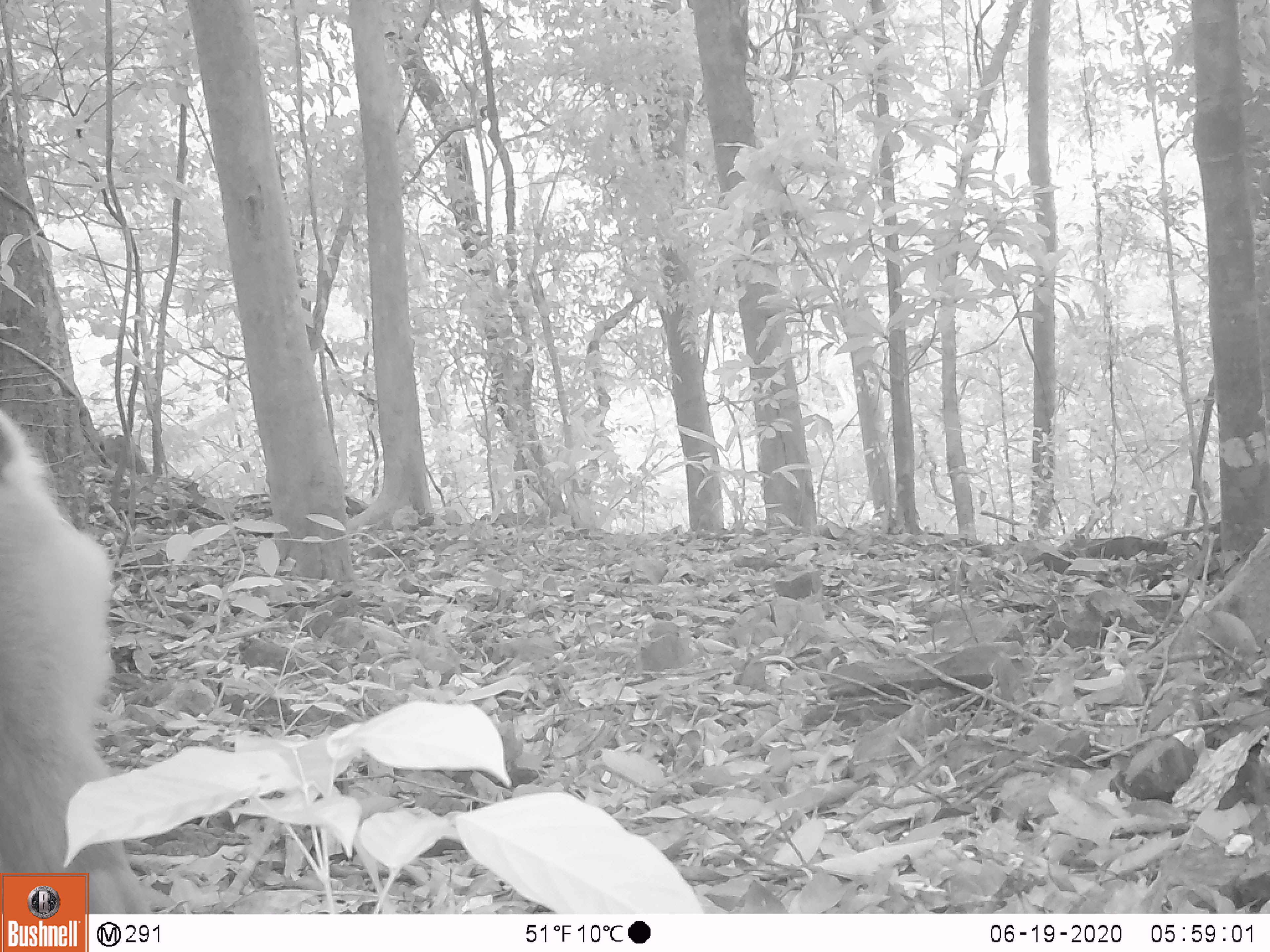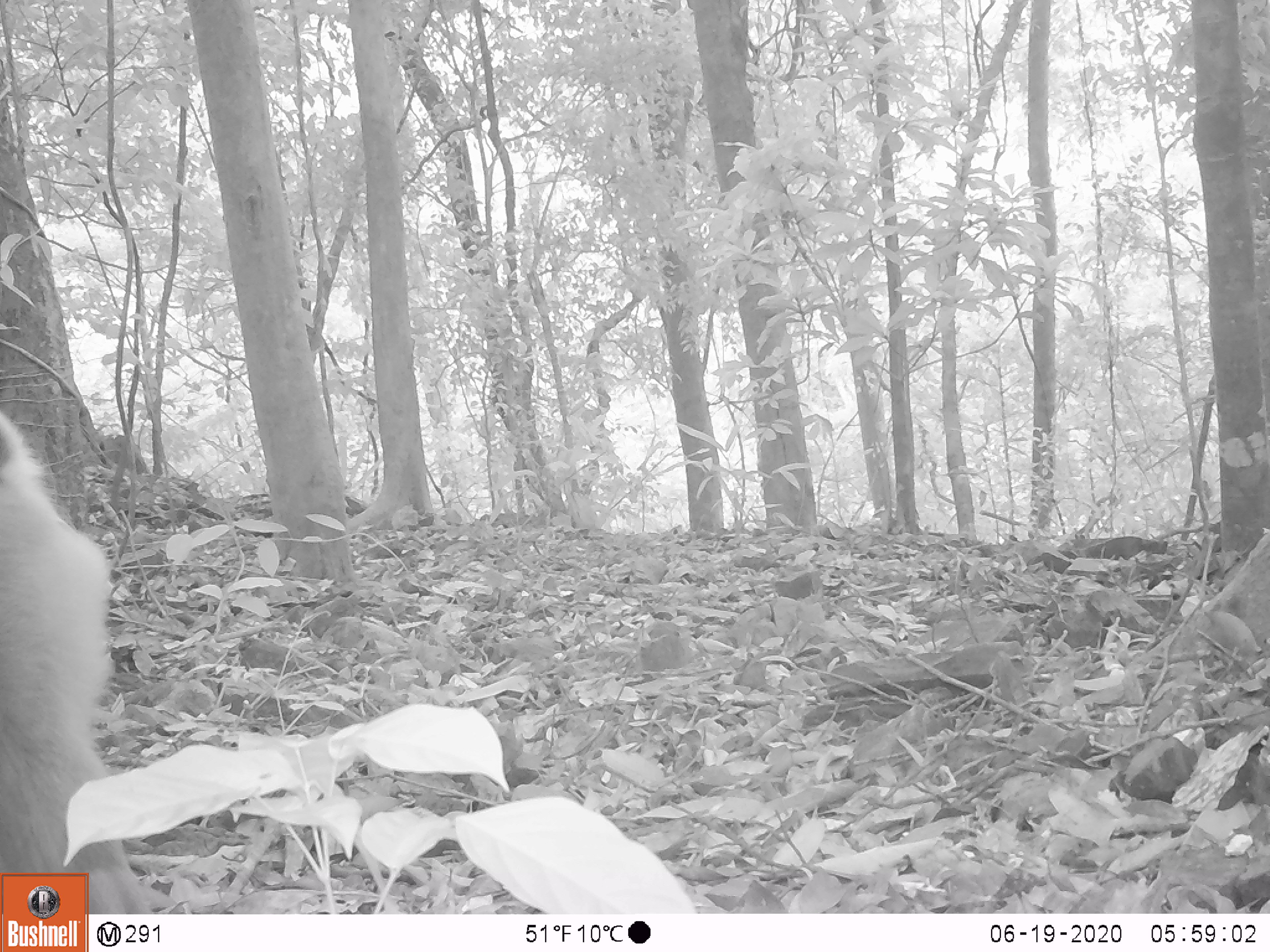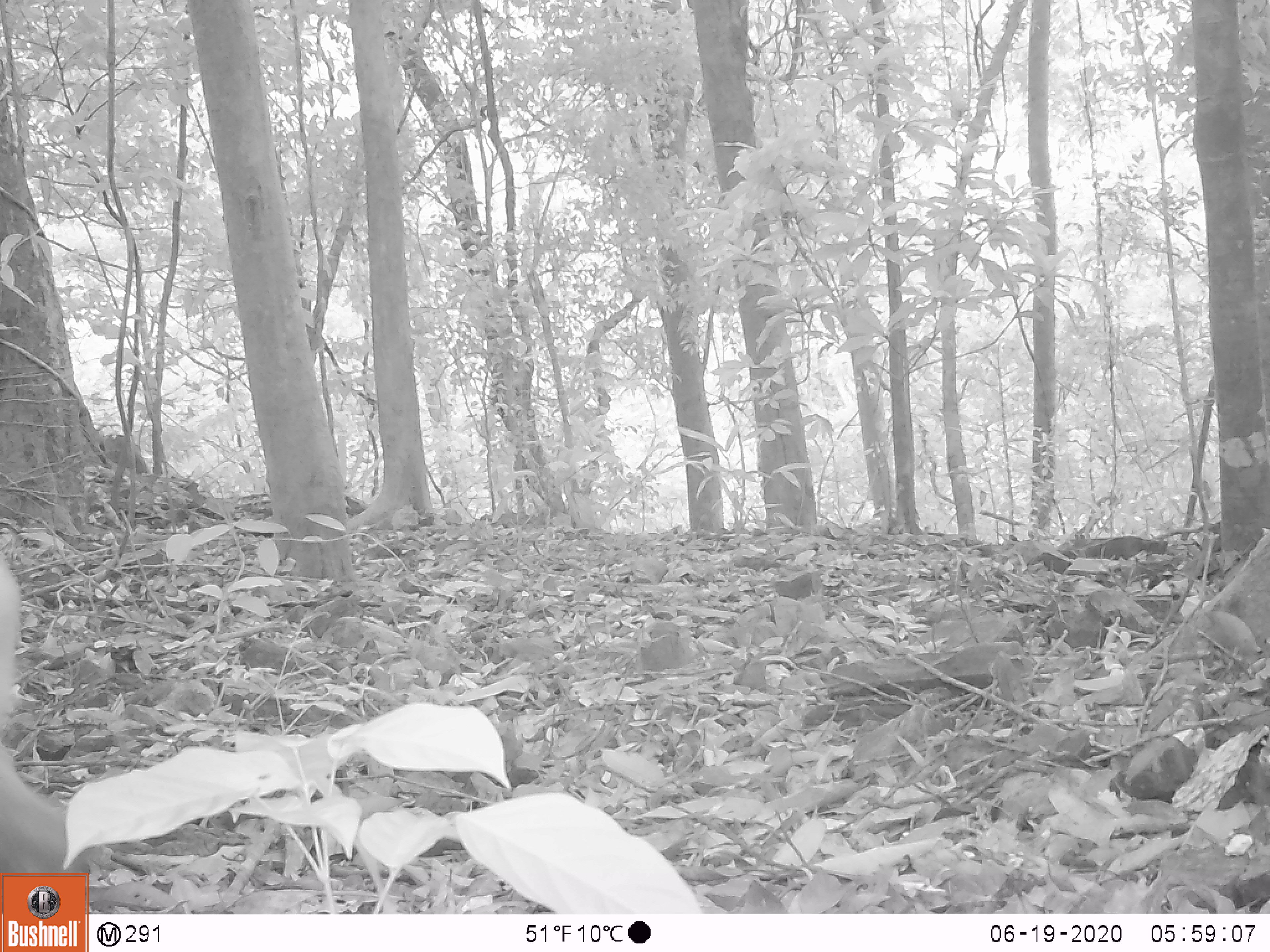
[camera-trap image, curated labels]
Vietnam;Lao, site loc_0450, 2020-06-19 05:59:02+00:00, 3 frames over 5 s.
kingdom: Animalia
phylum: Chordata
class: Mammalia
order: Primates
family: Cercopithecidae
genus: Macaca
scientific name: Macaca nemestrina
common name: pig-tailed macaque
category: pig tailed macaque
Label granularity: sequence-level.